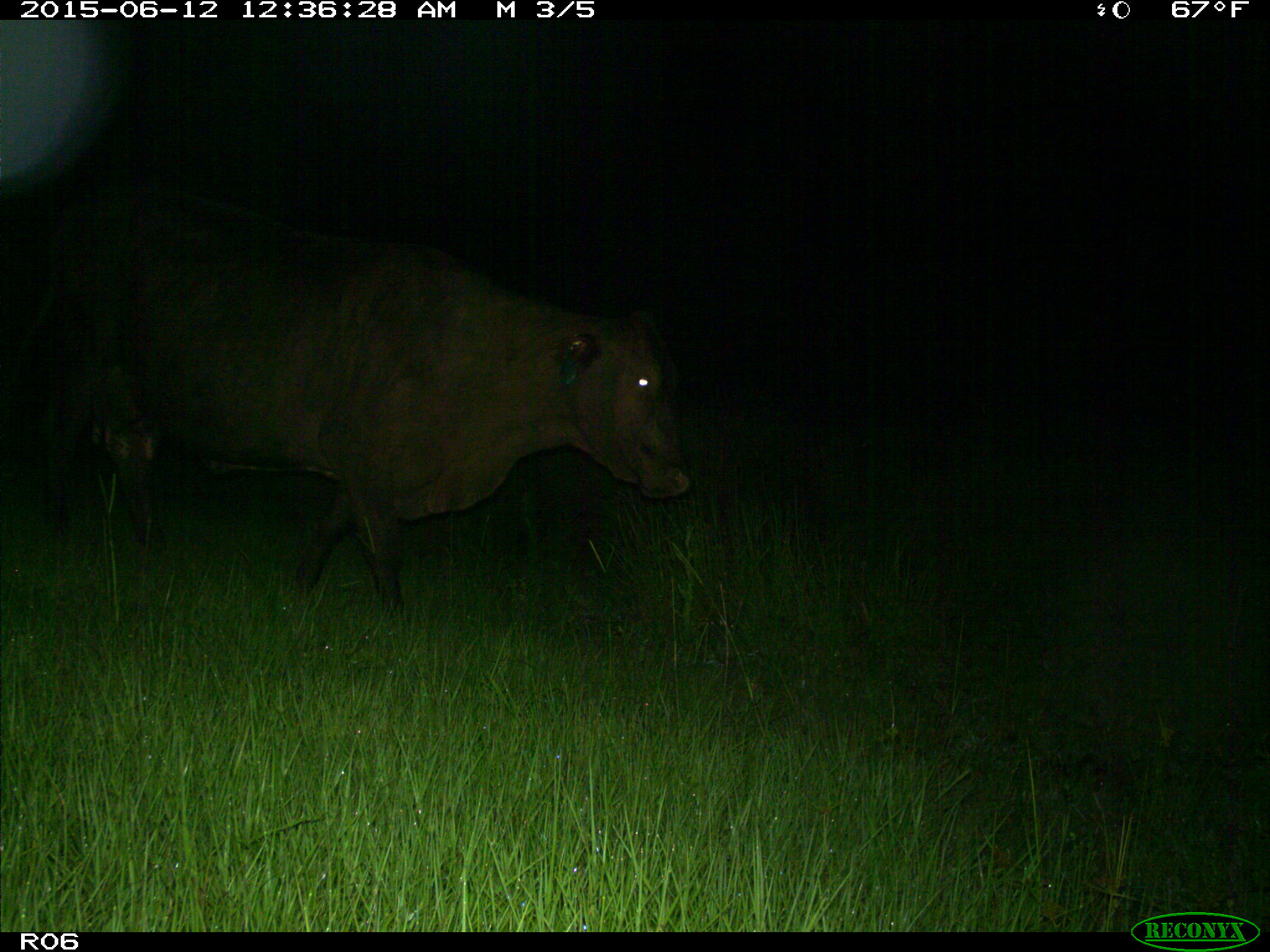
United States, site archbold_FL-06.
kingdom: Animalia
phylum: Chordata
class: Mammalia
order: Artiodactyla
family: Bovidae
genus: Bos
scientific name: Bos taurus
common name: domestic cow